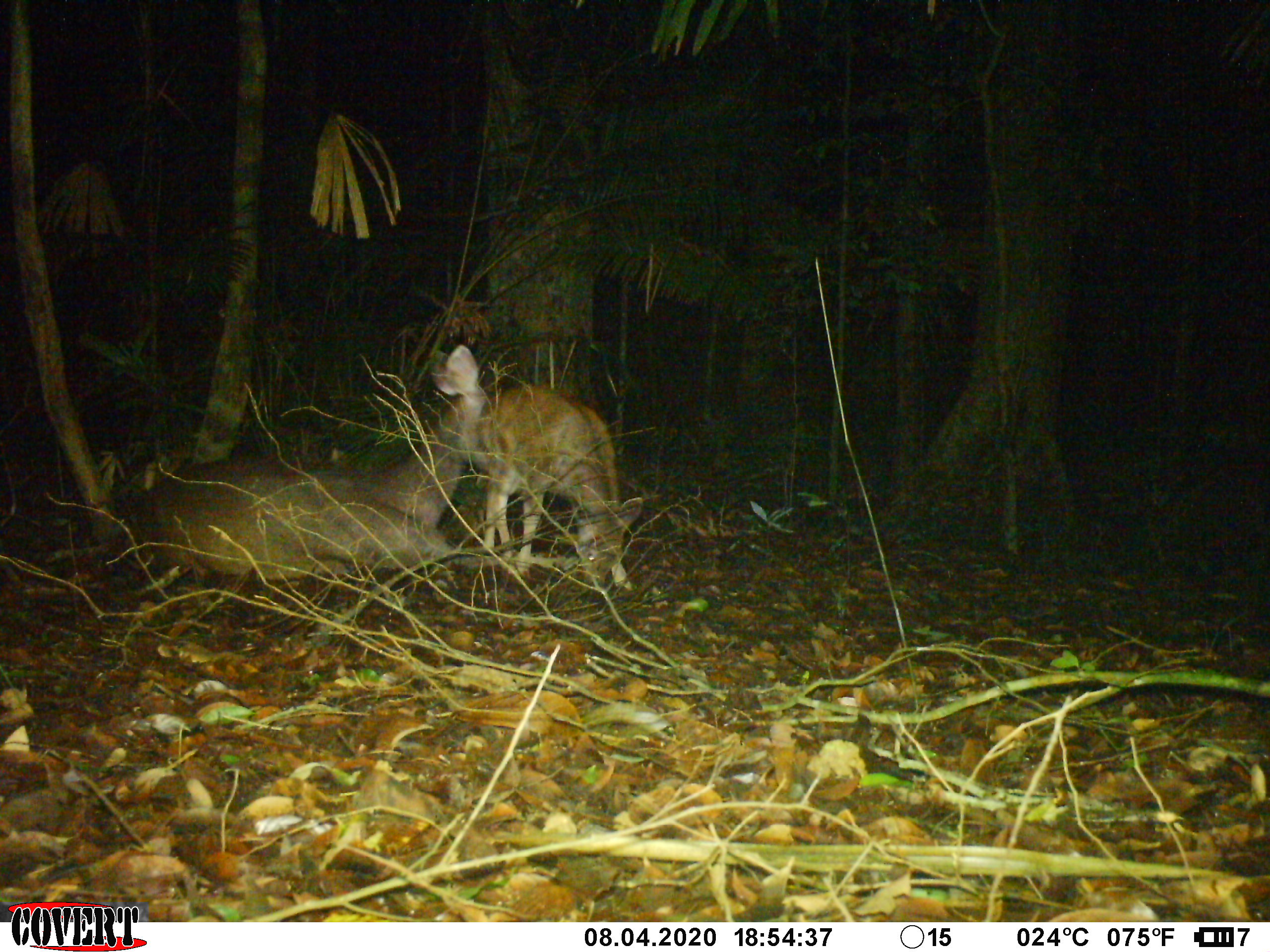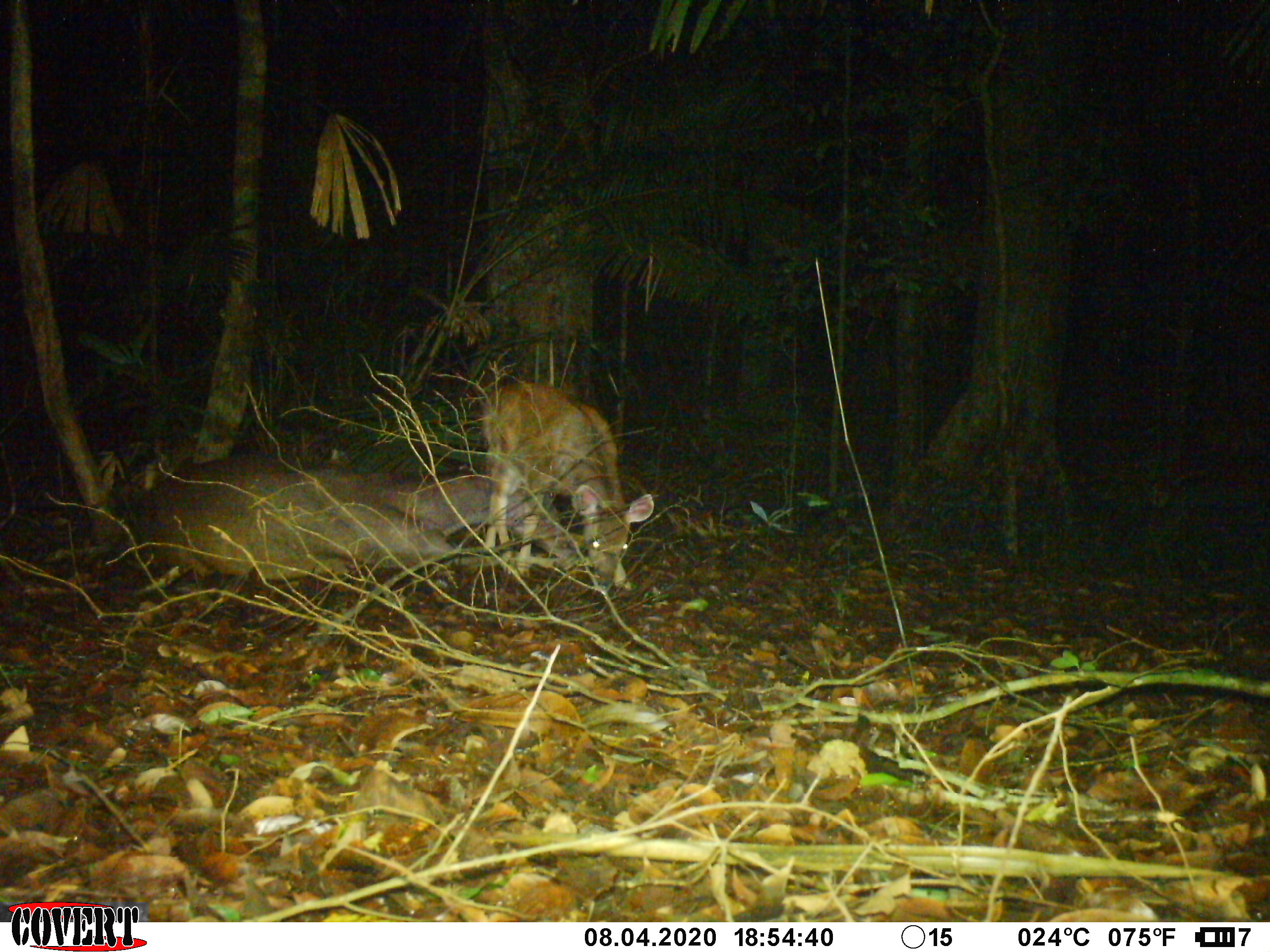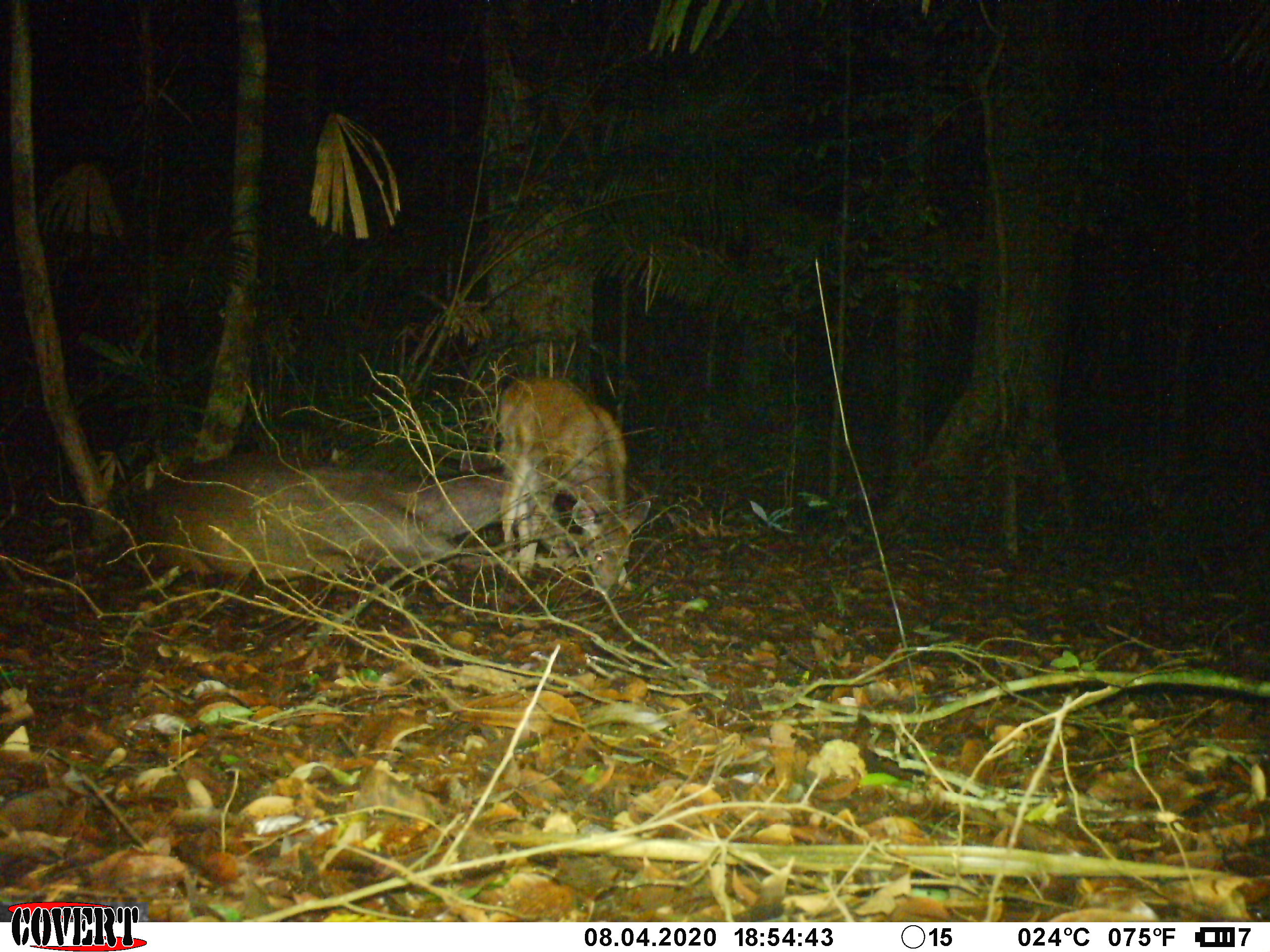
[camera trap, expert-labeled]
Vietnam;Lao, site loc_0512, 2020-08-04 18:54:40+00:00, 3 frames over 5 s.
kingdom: Animalia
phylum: Chordata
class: Mammalia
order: Artiodactyla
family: Cervidae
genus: Rusa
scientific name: Rusa unicolor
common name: sambar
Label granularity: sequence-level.